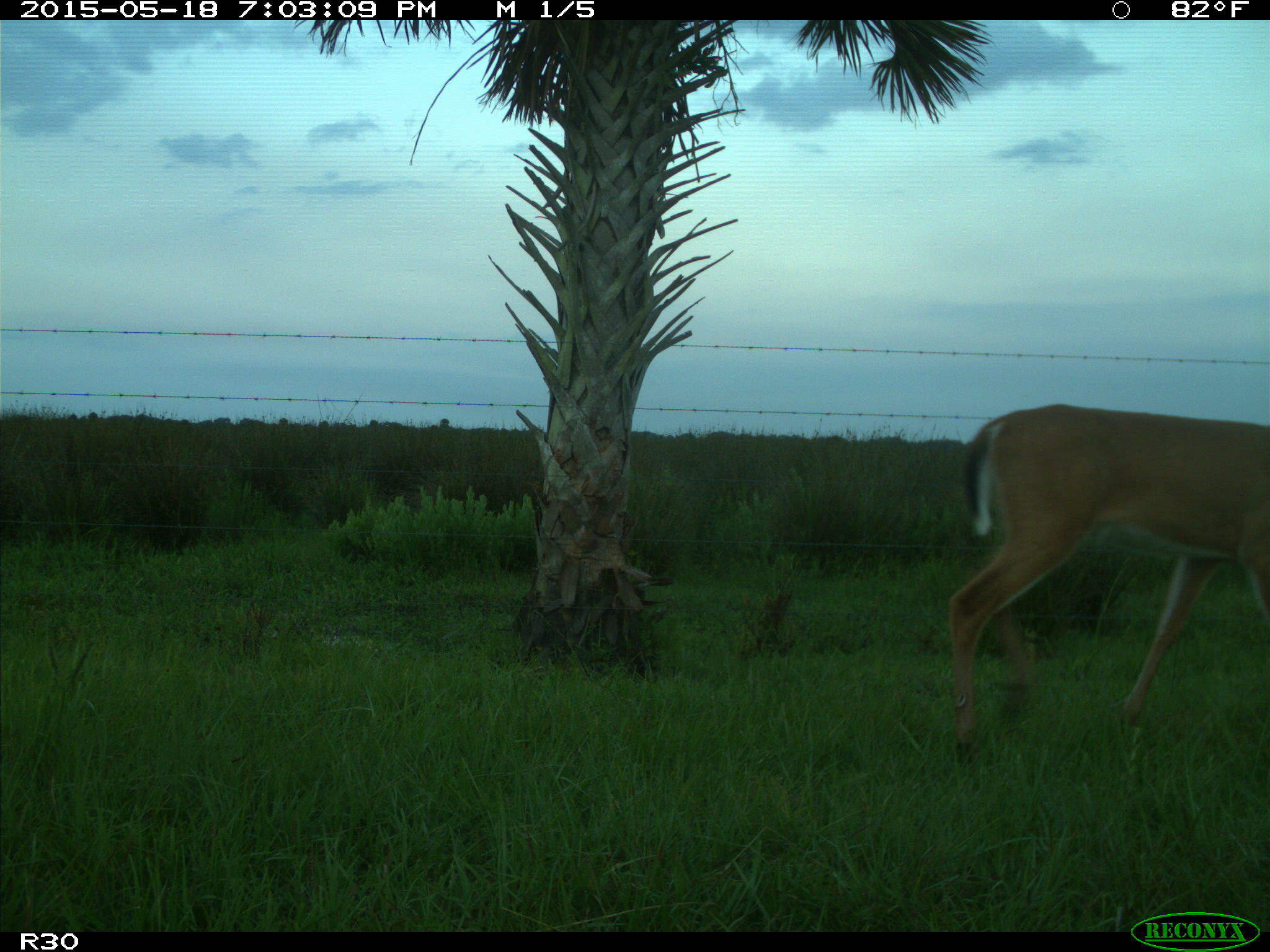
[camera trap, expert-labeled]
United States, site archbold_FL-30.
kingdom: Animalia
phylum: Chordata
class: Mammalia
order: Artiodactyla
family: Cervidae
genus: Odocoileus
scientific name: Odocoileus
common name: deer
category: unidentified deer